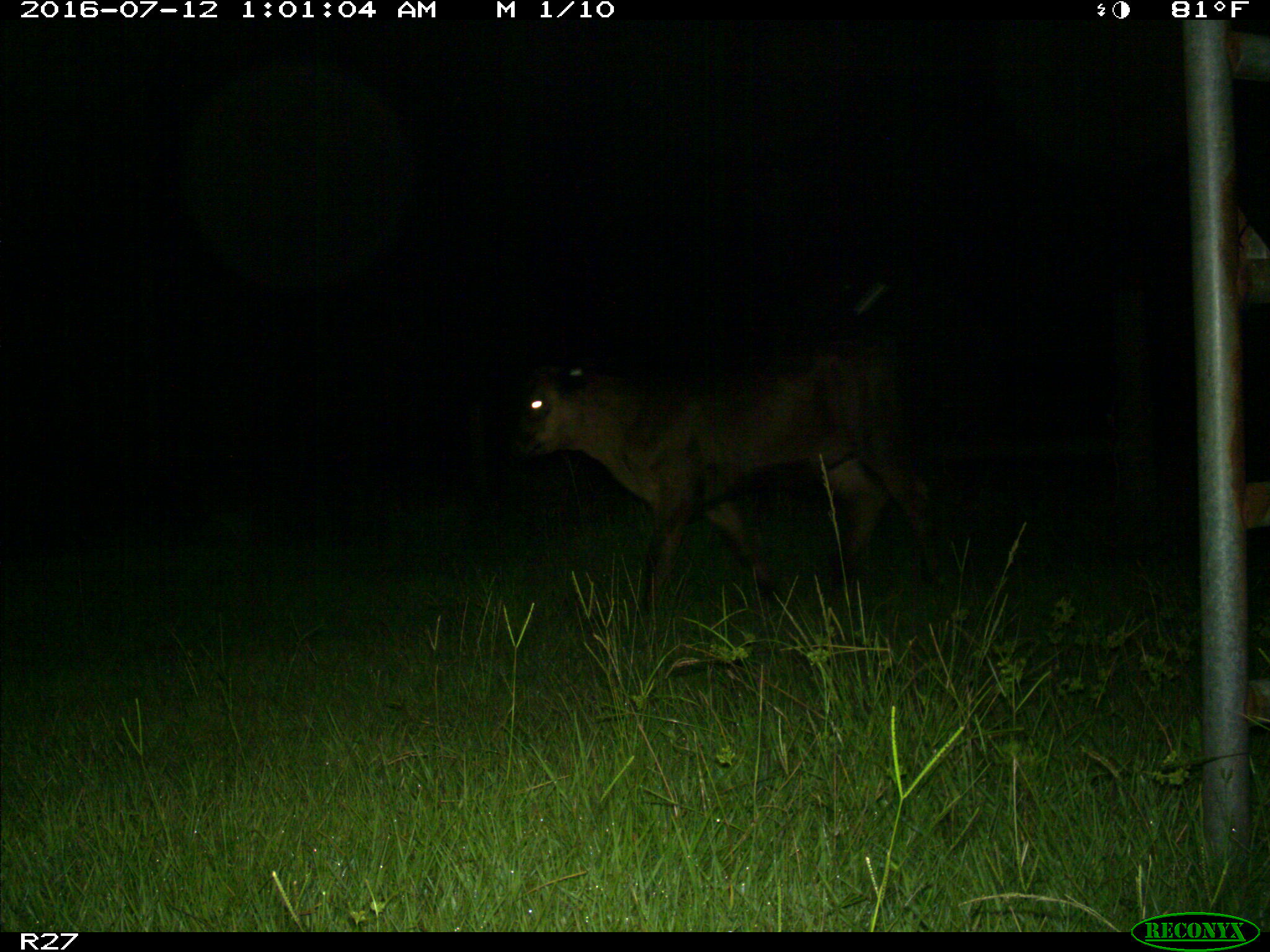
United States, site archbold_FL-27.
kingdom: Animalia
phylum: Chordata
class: Mammalia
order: Artiodactyla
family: Bovidae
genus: Bos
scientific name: Bos taurus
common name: domestic cow